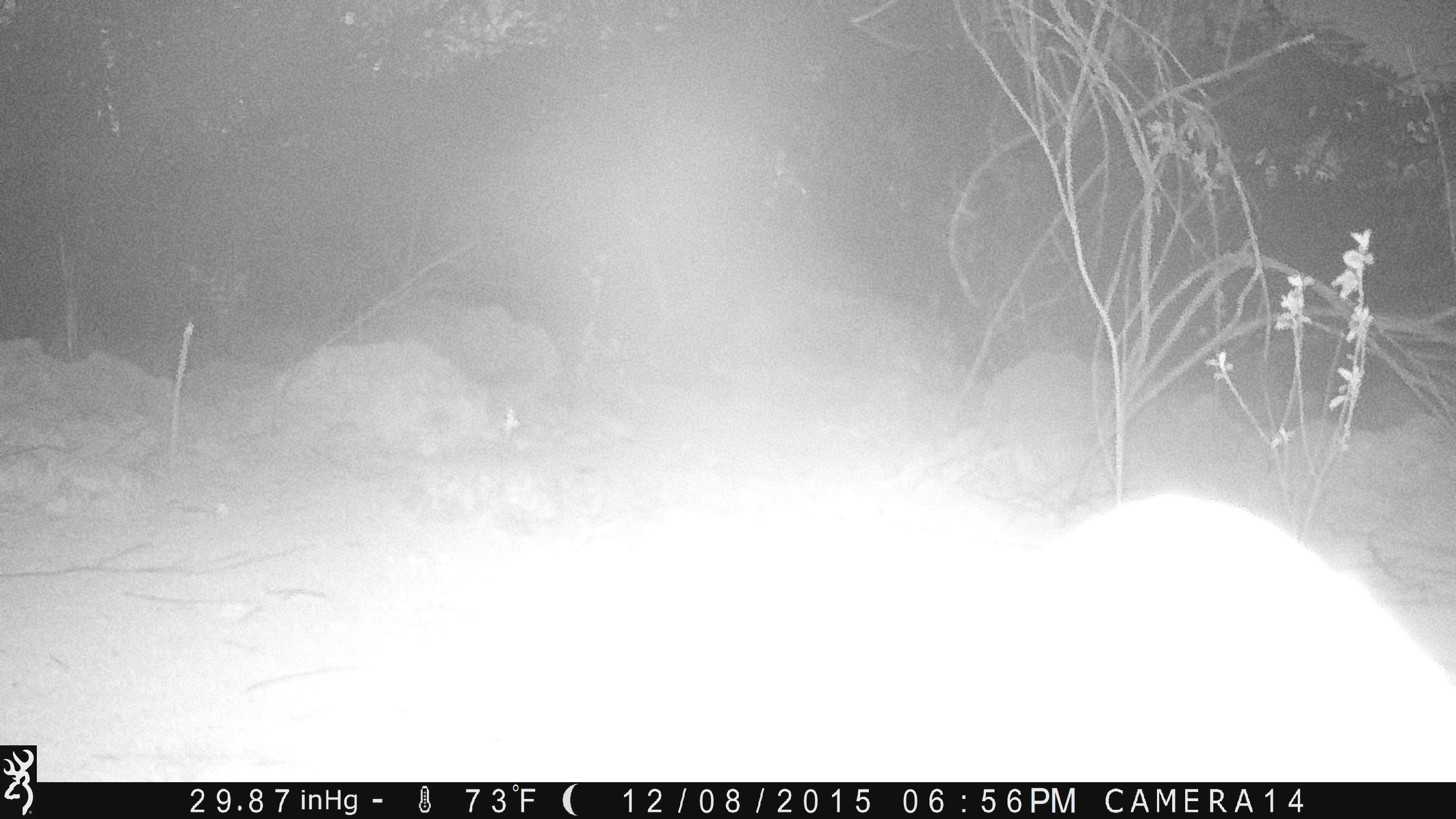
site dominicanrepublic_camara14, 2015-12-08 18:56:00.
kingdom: Animalia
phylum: Chordata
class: Mammalia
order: Carnivora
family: Felidae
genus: Felis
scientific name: Felis catus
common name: cat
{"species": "cat (Felis catus)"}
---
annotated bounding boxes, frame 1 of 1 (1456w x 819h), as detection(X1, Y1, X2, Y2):
cat: detection(304, 488, 1456, 791)